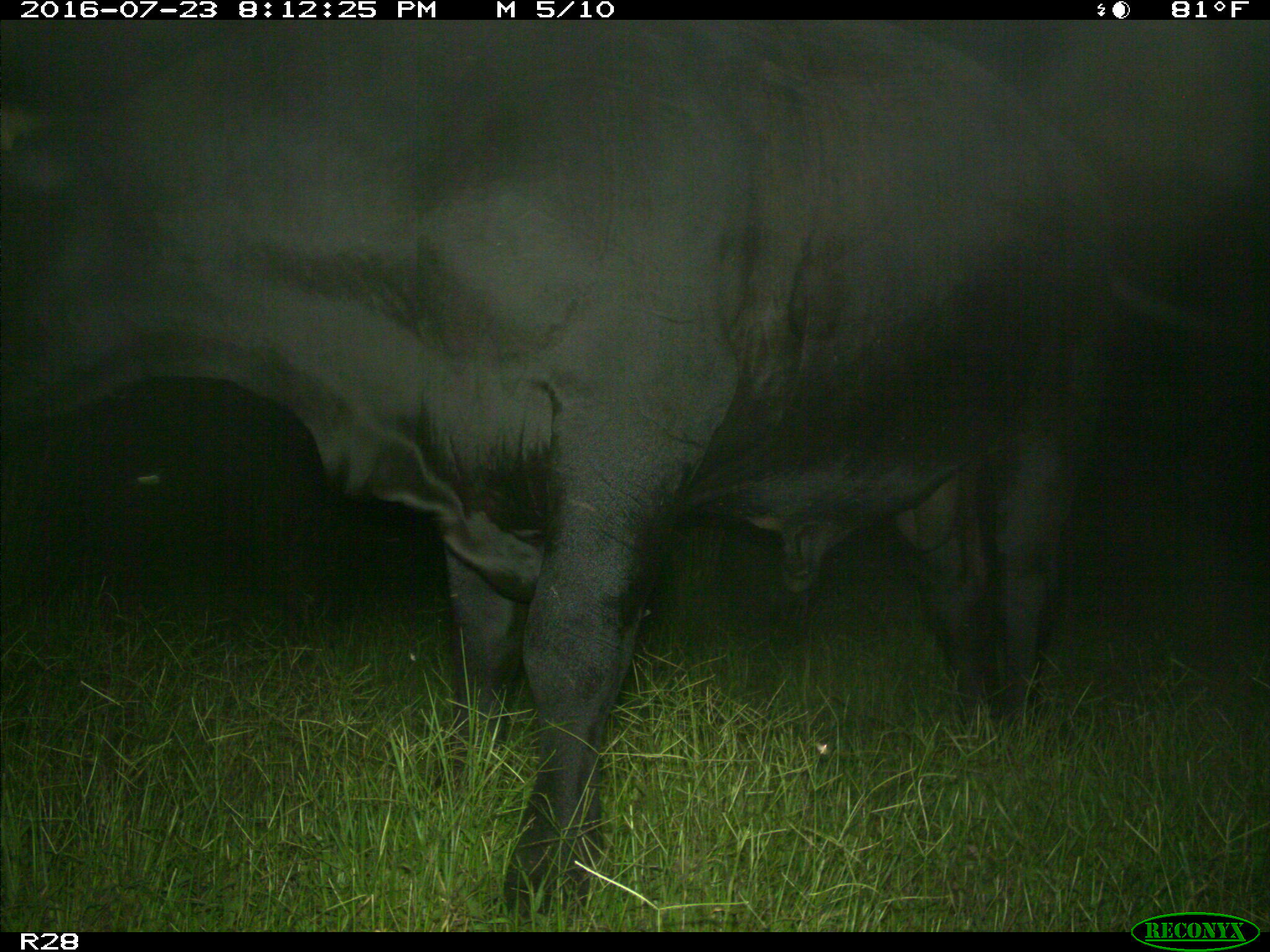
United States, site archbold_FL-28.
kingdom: Animalia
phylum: Chordata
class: Mammalia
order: Artiodactyla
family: Bovidae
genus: Bos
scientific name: Bos taurus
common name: domestic cow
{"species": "Bos taurus (domestic cow)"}